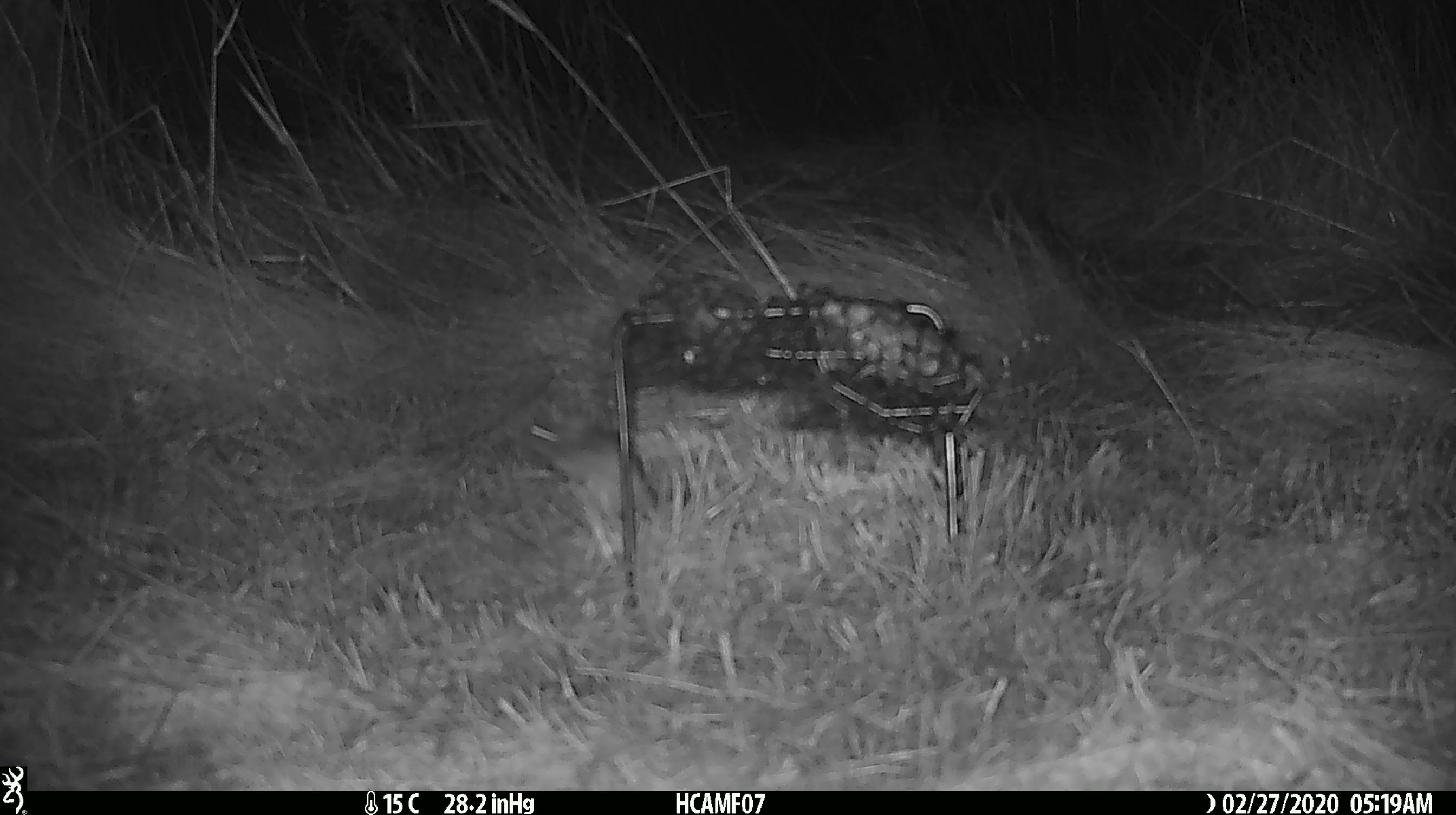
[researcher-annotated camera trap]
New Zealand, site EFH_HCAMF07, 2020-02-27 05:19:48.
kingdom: Animalia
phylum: Chordata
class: Mammalia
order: Rodentia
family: Muridae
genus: Mus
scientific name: Mus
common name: mouse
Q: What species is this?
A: Mouse (Mus).